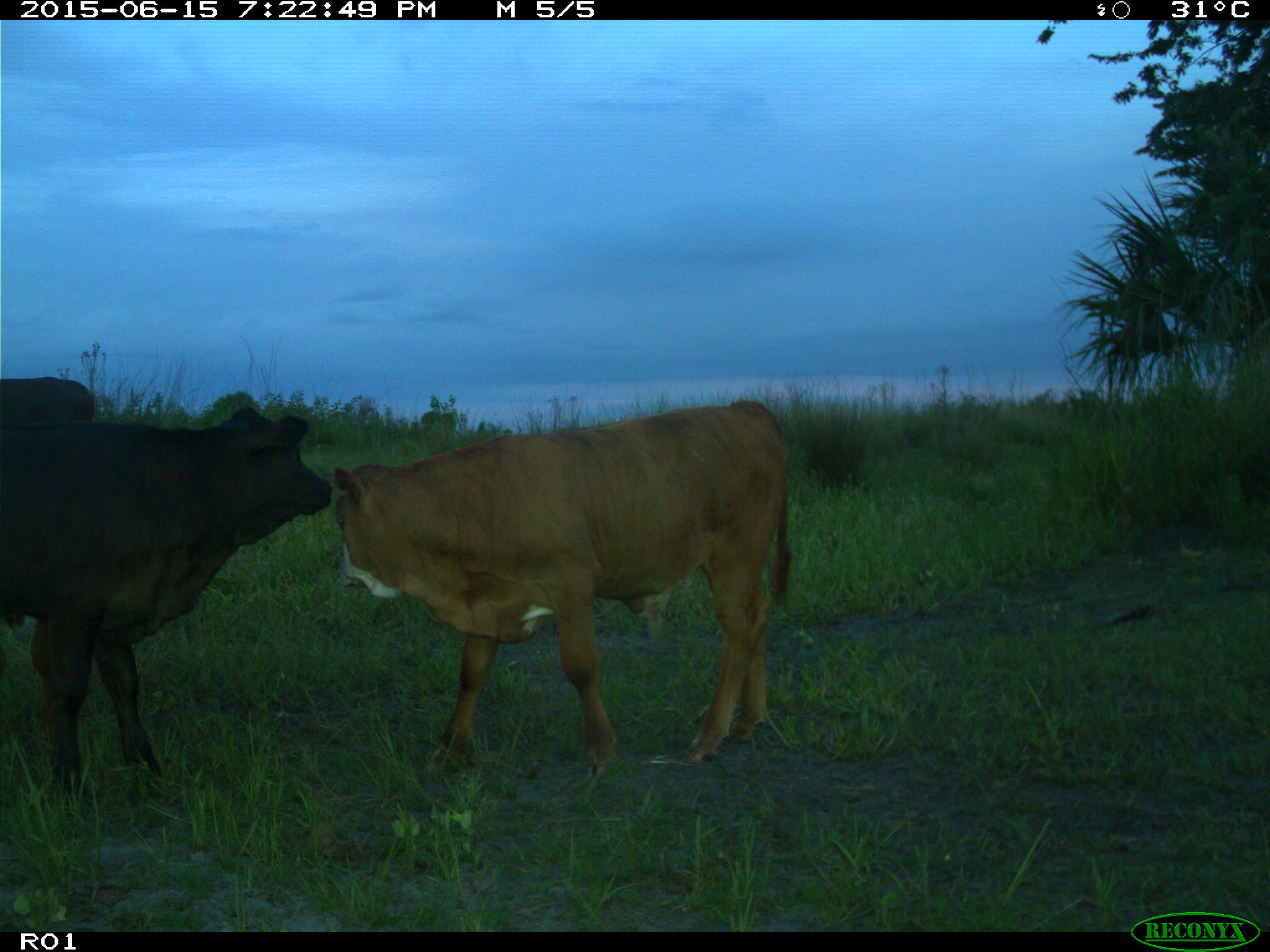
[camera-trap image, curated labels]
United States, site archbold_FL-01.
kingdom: Animalia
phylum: Chordata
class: Mammalia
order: Artiodactyla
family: Bovidae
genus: Bos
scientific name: Bos taurus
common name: domestic cow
Bos taurus (domestic cow).